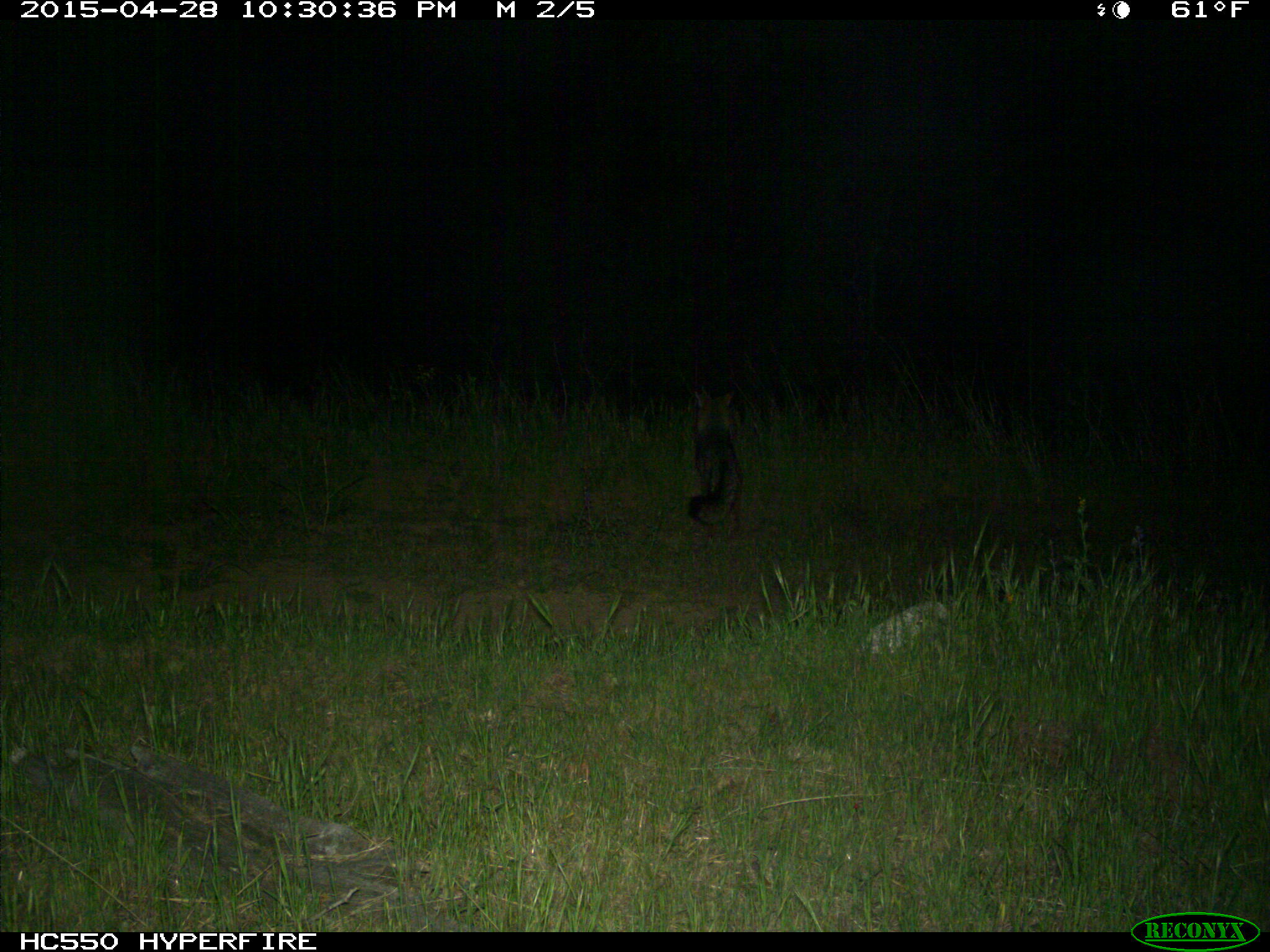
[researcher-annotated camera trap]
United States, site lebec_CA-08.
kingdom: Animalia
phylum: Chordata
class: Mammalia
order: Carnivora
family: Canidae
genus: Urocyon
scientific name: Urocyon cinereoargenteus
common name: gray fox